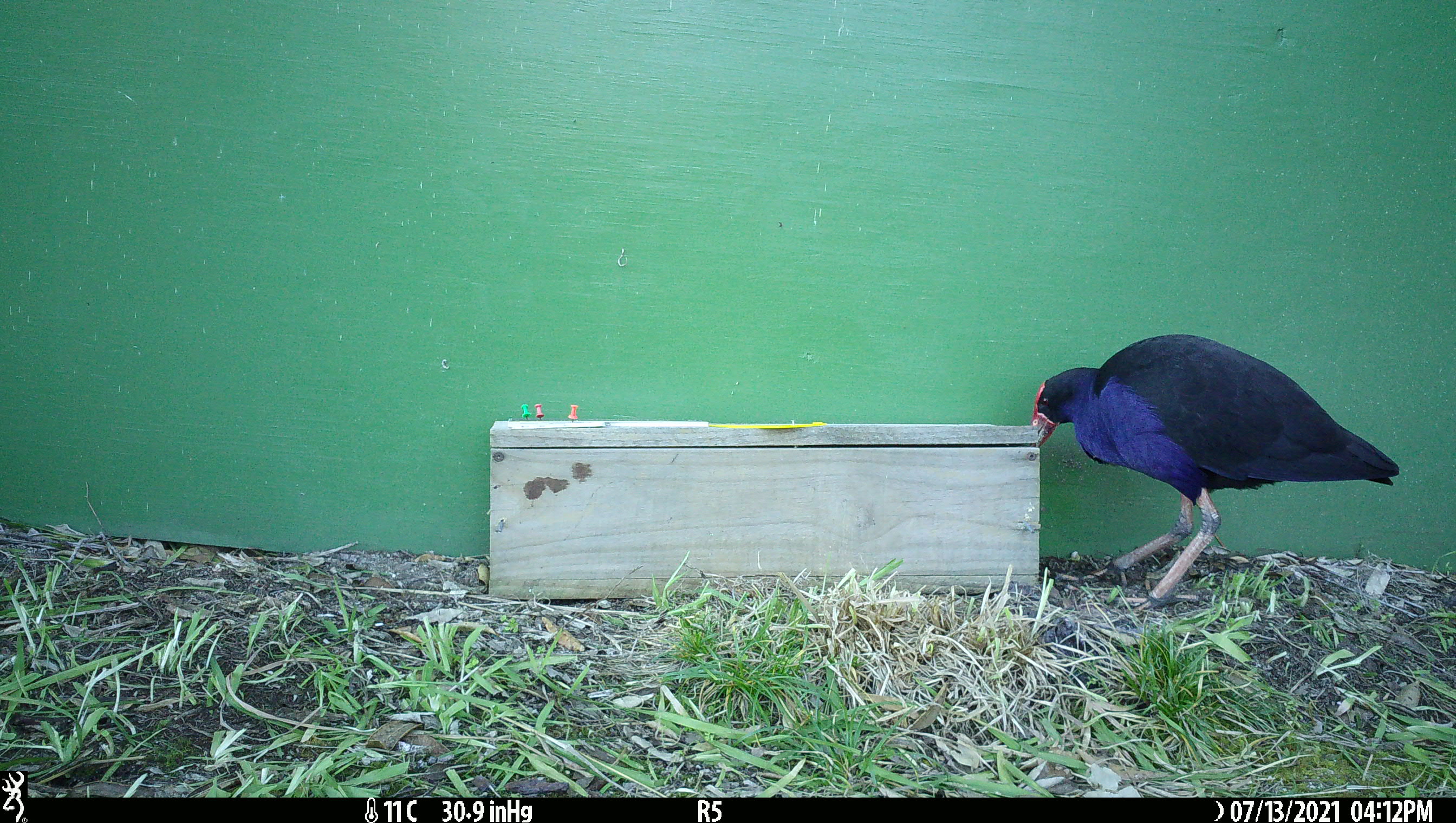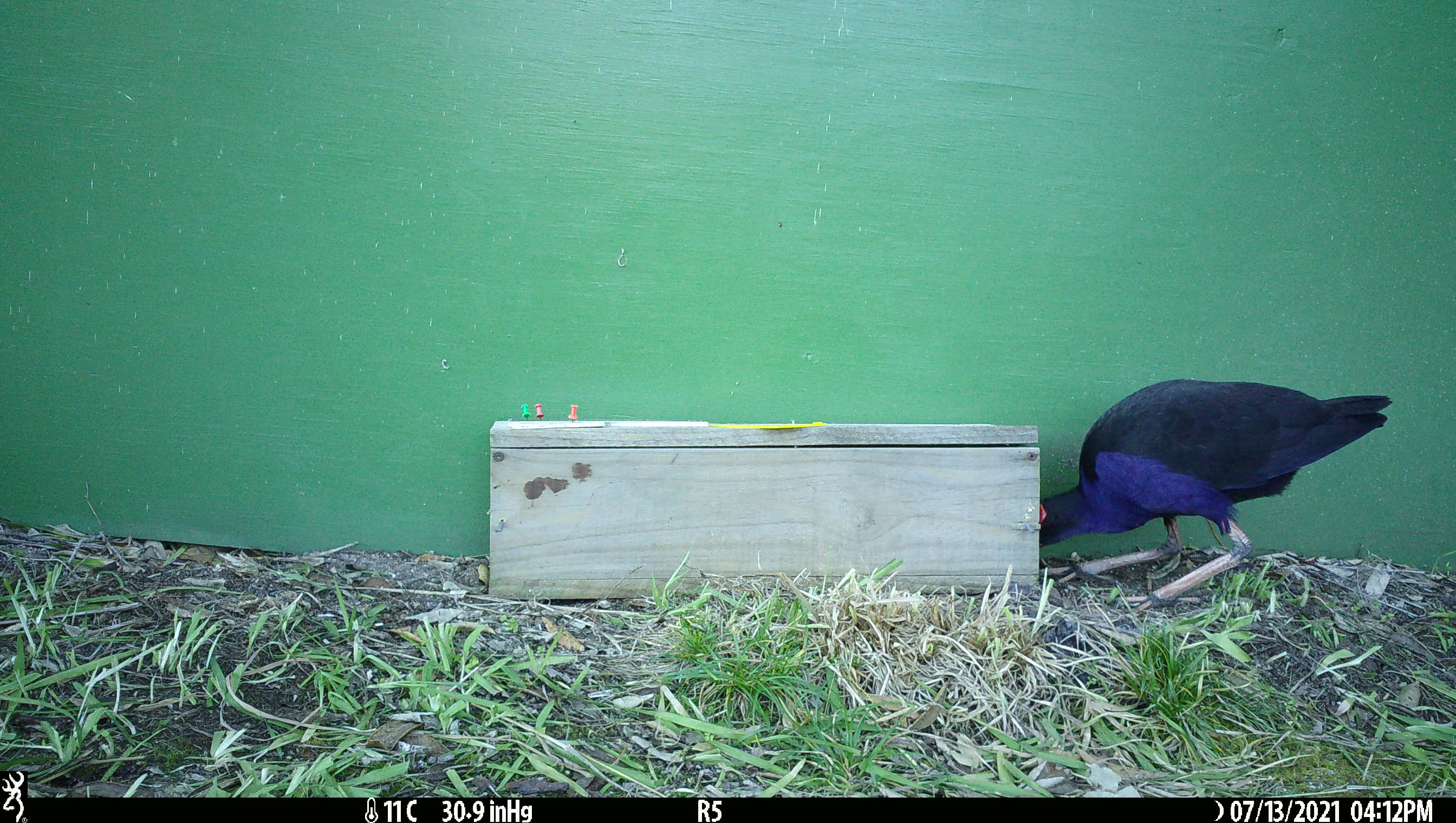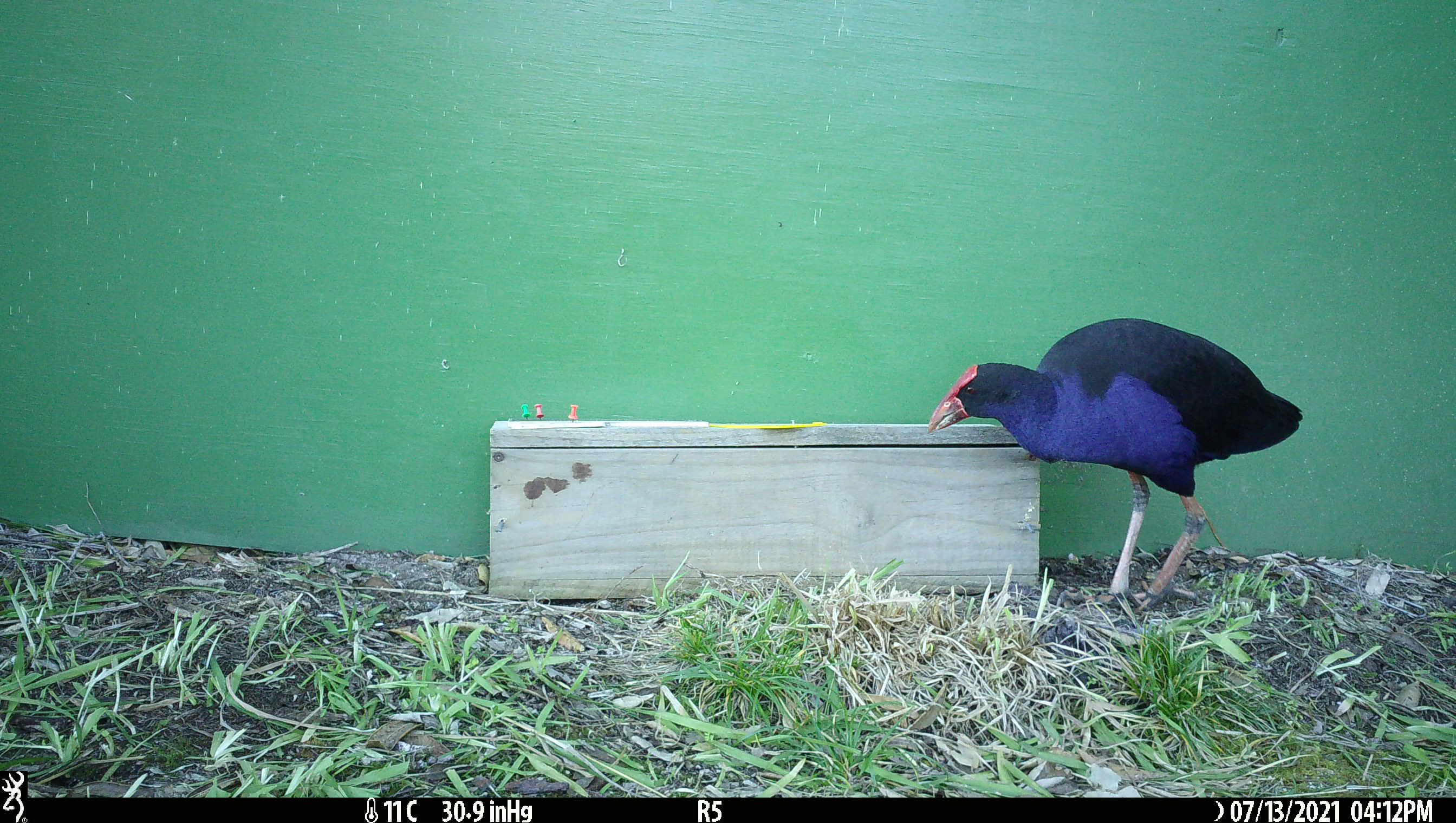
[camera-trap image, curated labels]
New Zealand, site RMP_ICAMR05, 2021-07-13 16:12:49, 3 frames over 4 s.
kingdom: Animalia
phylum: Chordata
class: Aves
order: Gruiformes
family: Rallidae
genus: Porphyrio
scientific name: Porphyrio melanotus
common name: australasian swamphen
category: pukeko